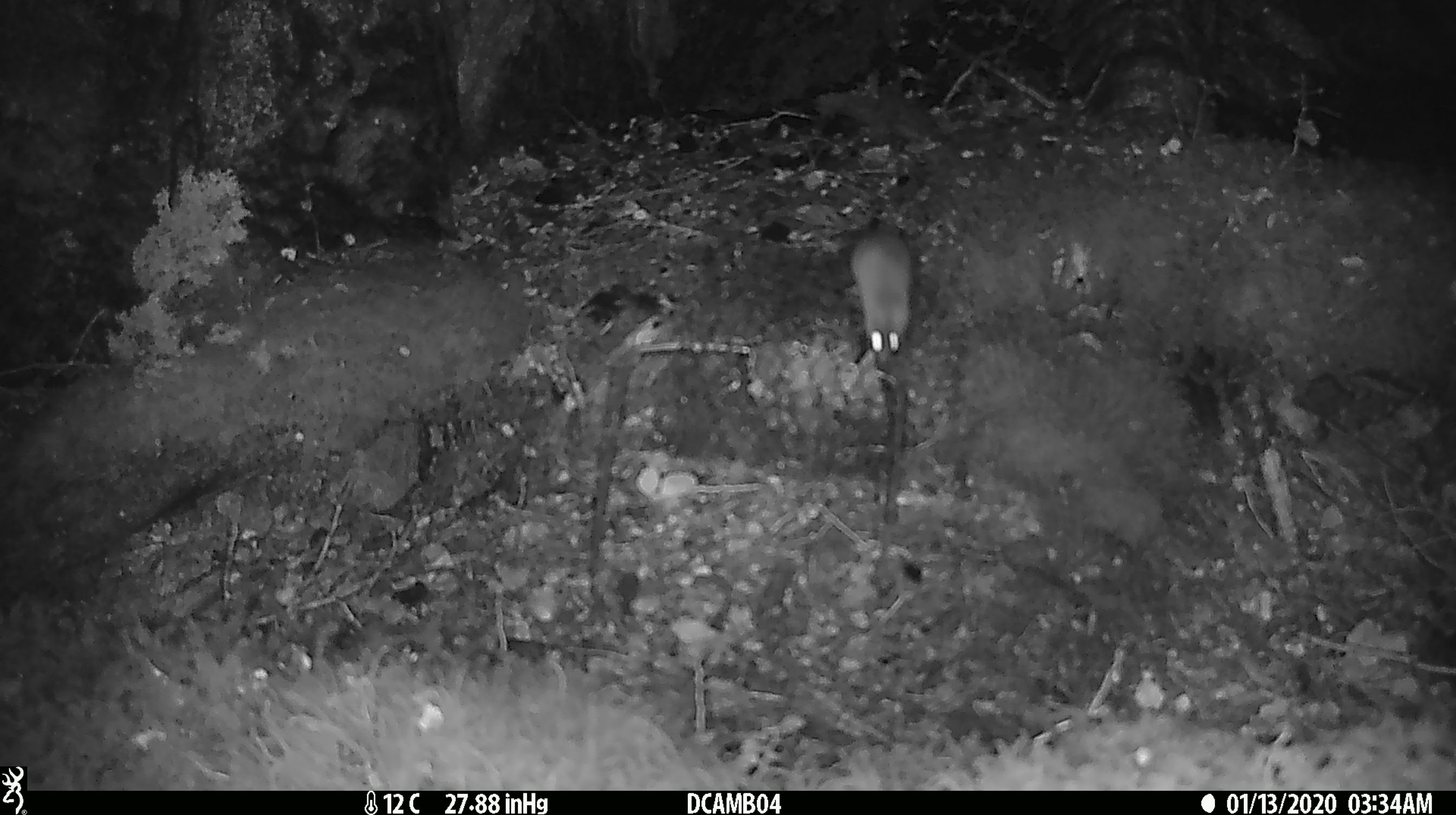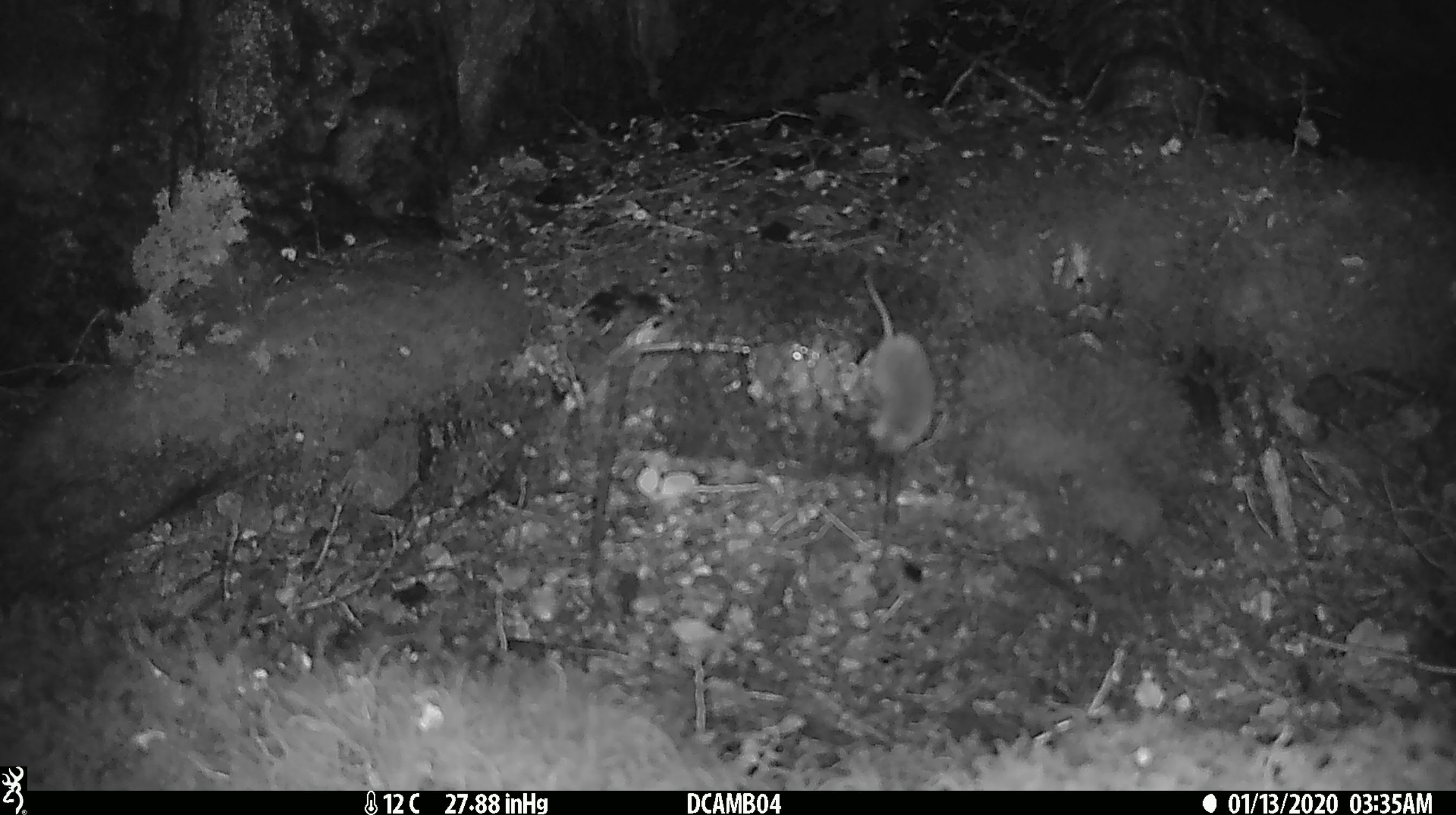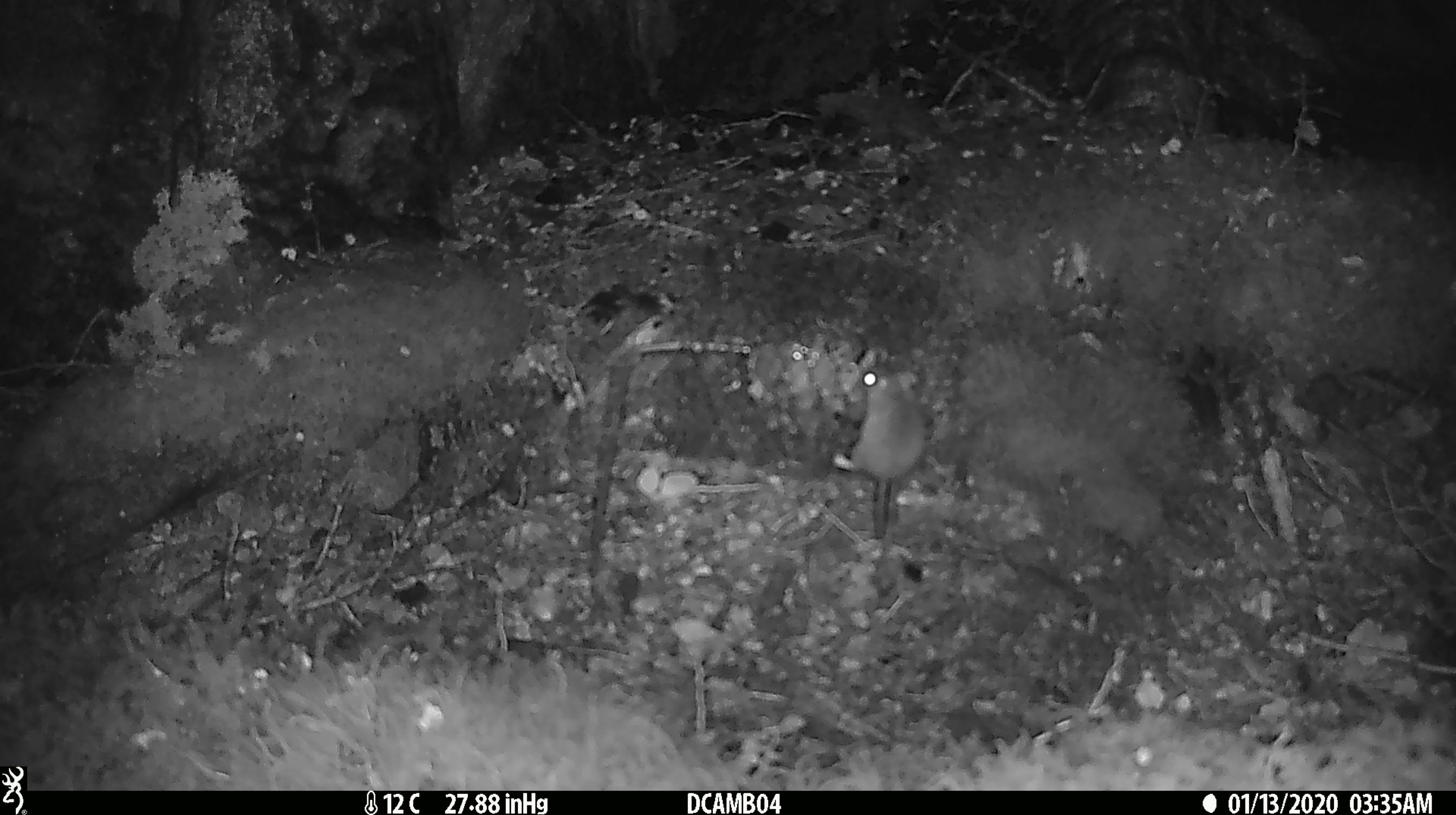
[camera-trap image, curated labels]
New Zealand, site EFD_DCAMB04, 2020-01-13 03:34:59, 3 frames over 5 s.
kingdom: Animalia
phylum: Chordata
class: Mammalia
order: Rodentia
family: Muridae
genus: Mus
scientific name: Mus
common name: mouse